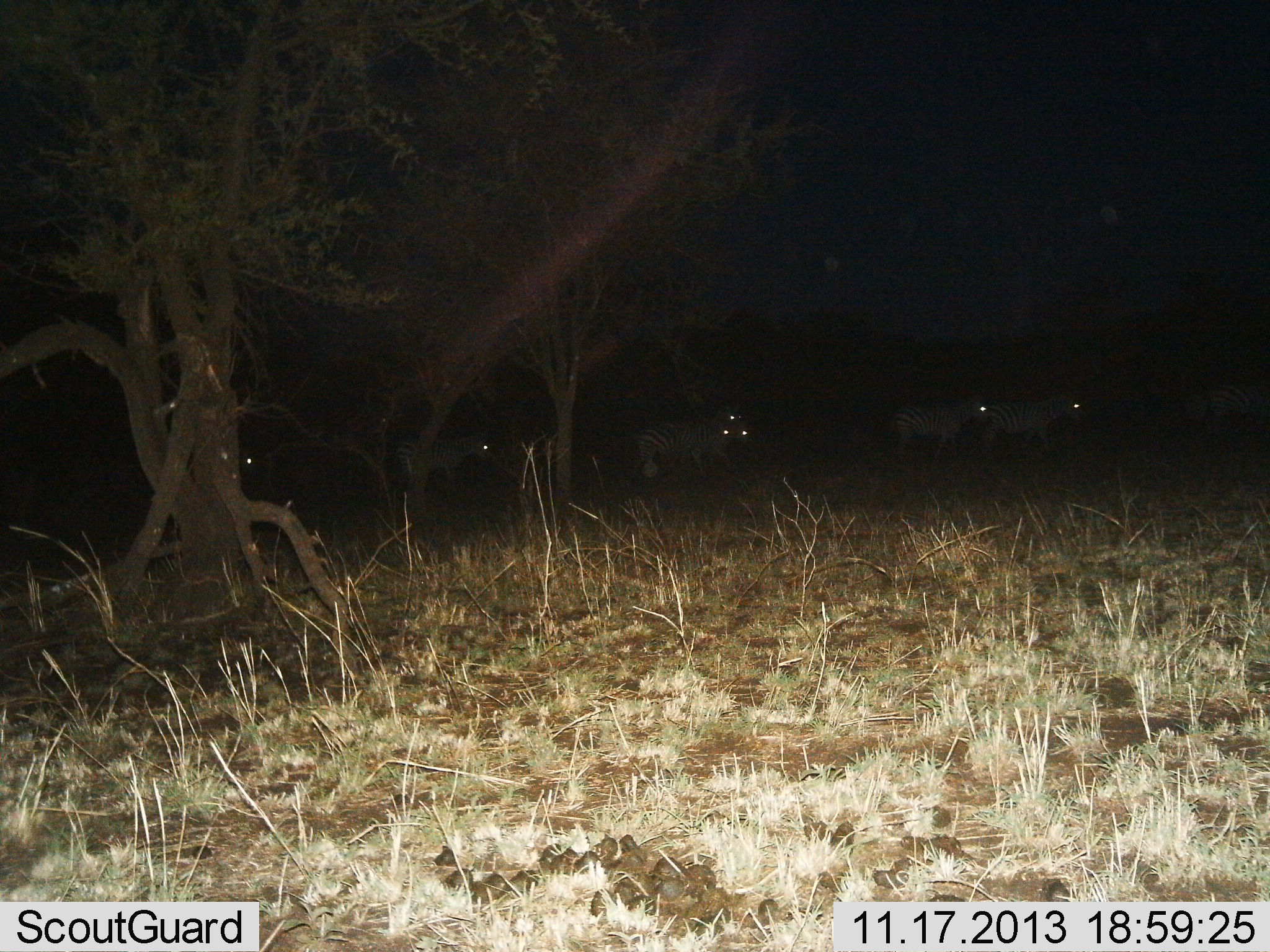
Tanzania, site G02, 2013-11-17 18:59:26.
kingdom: Animalia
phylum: Chordata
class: Mammalia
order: Perissodactyla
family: Equidae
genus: Equus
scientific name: Equus quagga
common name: plains zebra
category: zebra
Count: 7.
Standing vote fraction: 30%.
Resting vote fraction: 0%.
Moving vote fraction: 80%.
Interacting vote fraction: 0%.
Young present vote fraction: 0%.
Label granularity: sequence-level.